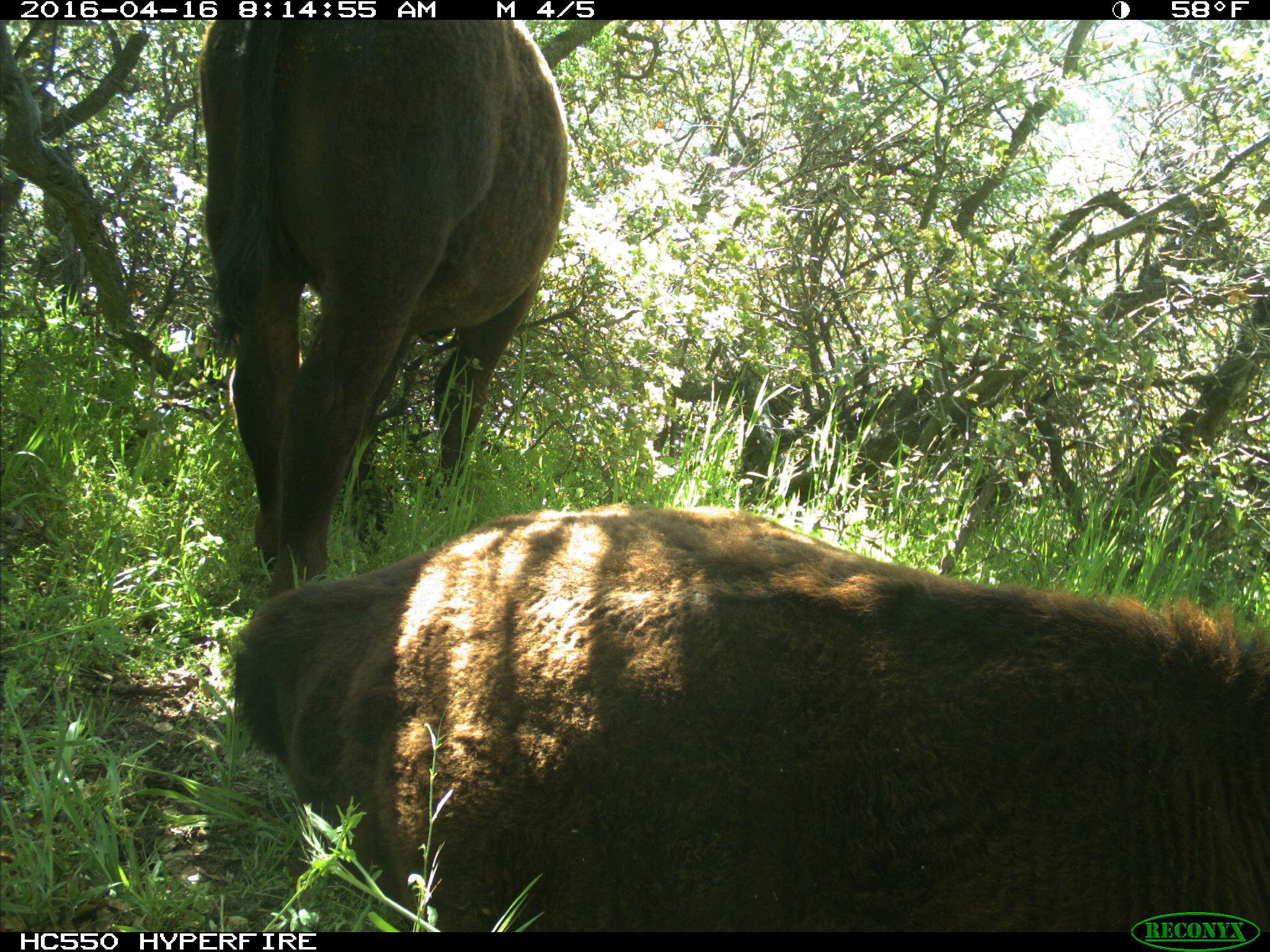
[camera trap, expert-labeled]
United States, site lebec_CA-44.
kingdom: Animalia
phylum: Chordata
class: Mammalia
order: Artiodactyla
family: Bovidae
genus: Bos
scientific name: Bos taurus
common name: domestic cow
Bos taurus (domestic cow).